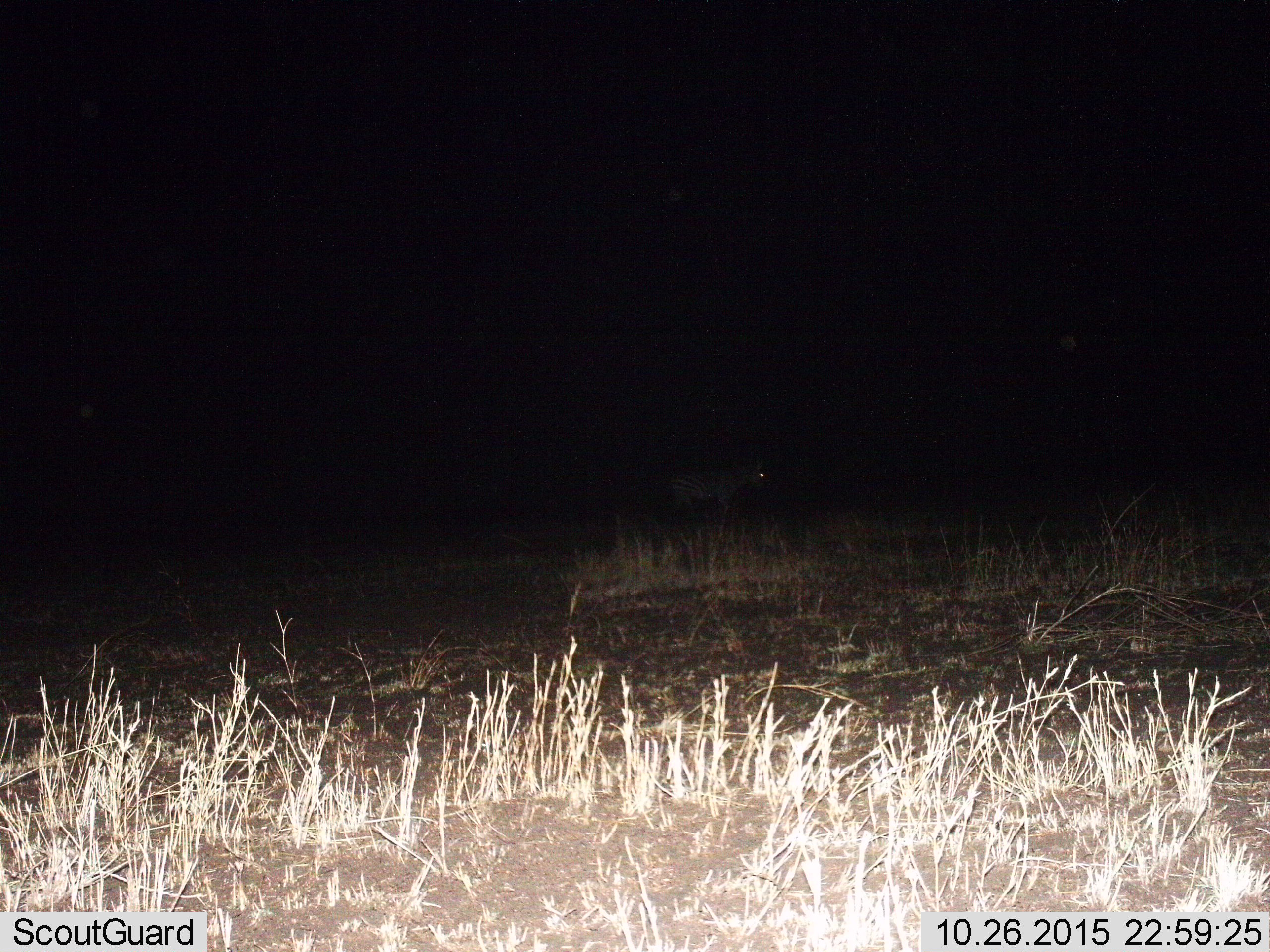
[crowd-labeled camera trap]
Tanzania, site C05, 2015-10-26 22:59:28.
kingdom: Animalia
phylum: Chordata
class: Mammalia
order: Perissodactyla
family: Equidae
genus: Equus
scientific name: Equus quagga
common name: plains zebra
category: zebra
Zebra (plains zebra) (Equus quagga), count 1. Behavior (volunteer vote fractions): standing 56%, resting 0%, moving 44%, interacting 0%. Young present (vote fraction): 0%. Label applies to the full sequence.